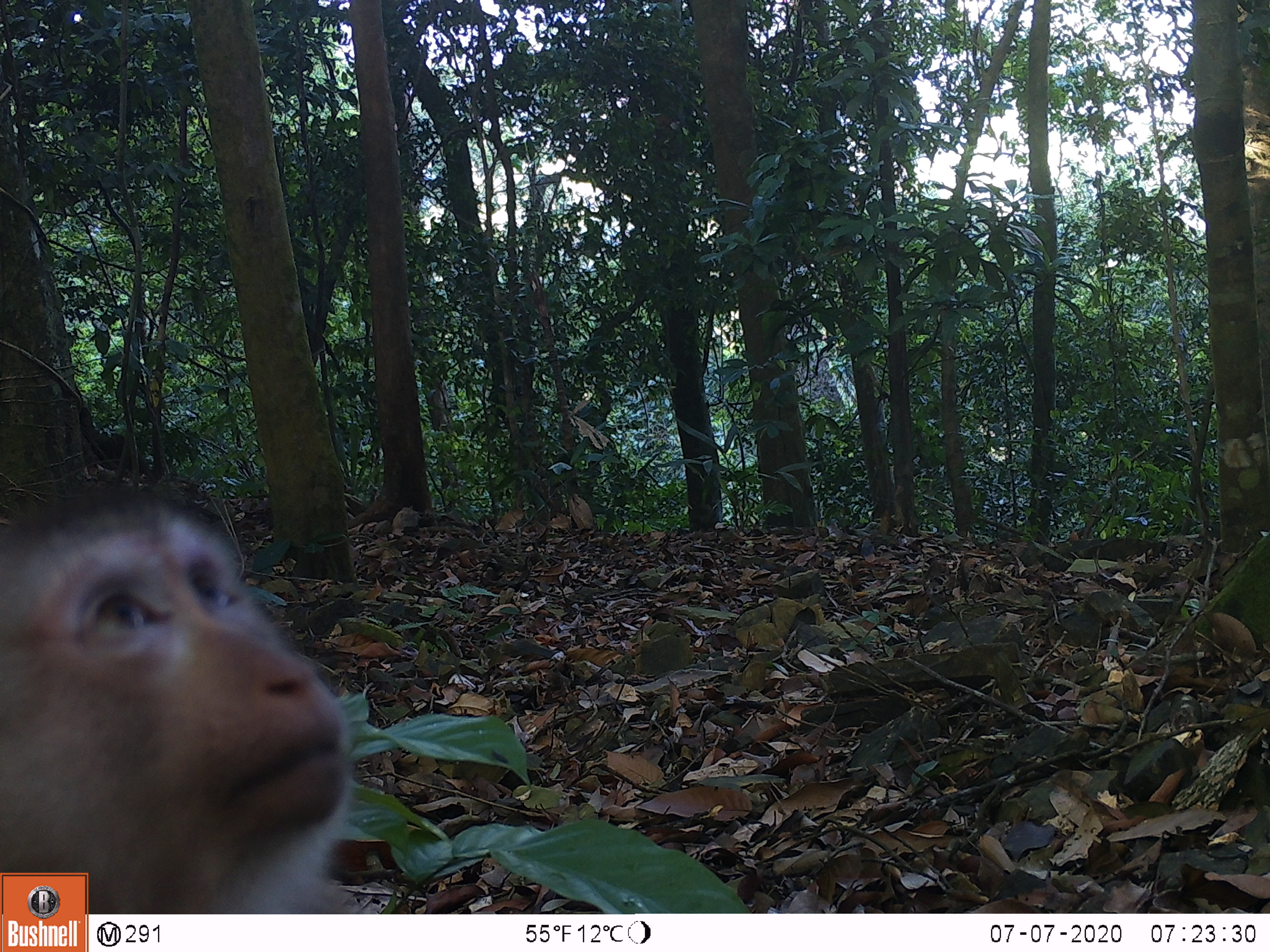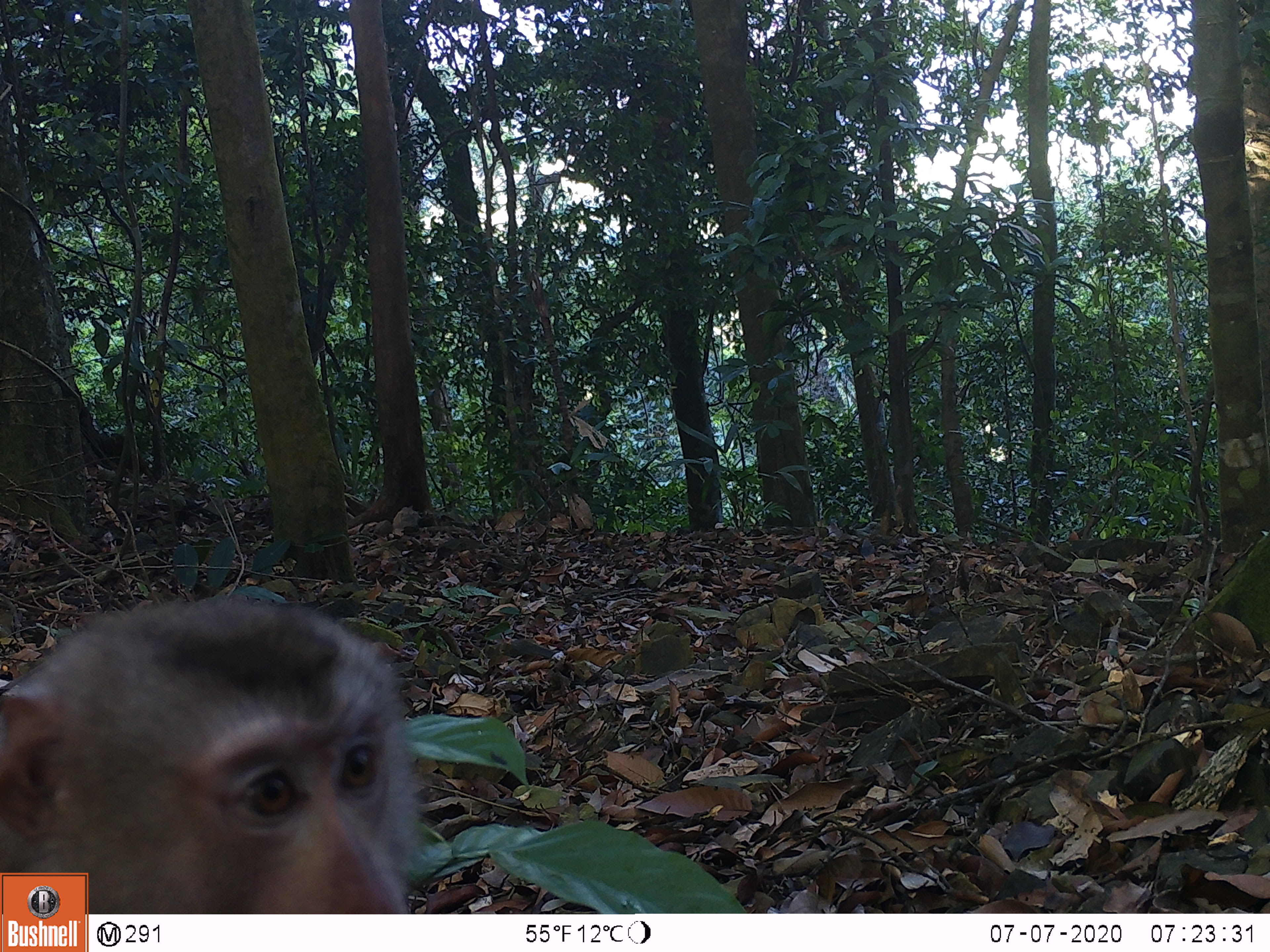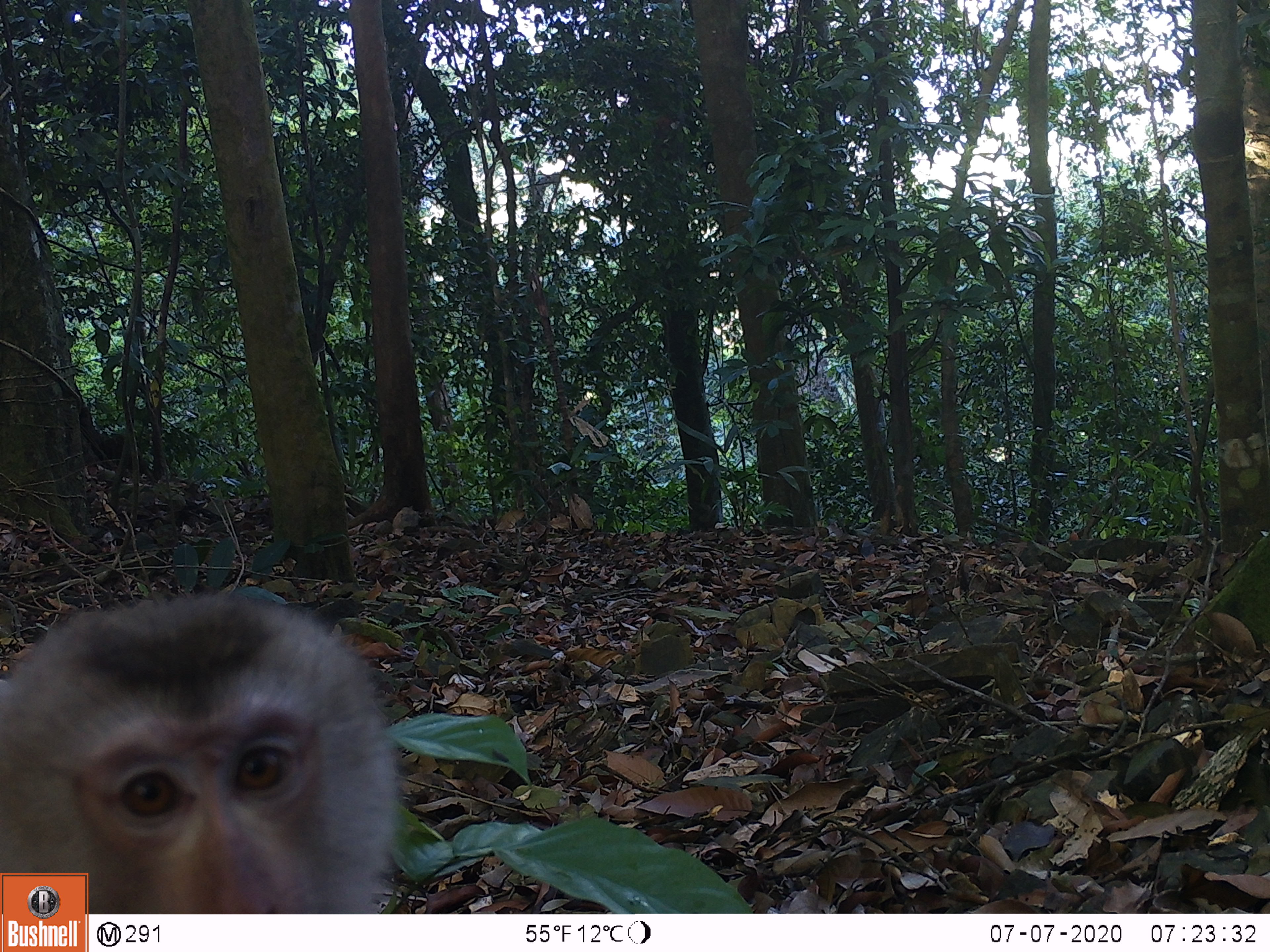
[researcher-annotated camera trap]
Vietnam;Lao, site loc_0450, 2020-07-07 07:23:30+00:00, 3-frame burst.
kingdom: Animalia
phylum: Chordata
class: Mammalia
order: Primates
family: Cercopithecidae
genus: Macaca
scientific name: Macaca nemestrina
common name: pig-tailed macaque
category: pig tailed macaque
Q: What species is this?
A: Pig tailed macaque (pig-tailed macaque) (Macaca nemestrina).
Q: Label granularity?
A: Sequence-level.